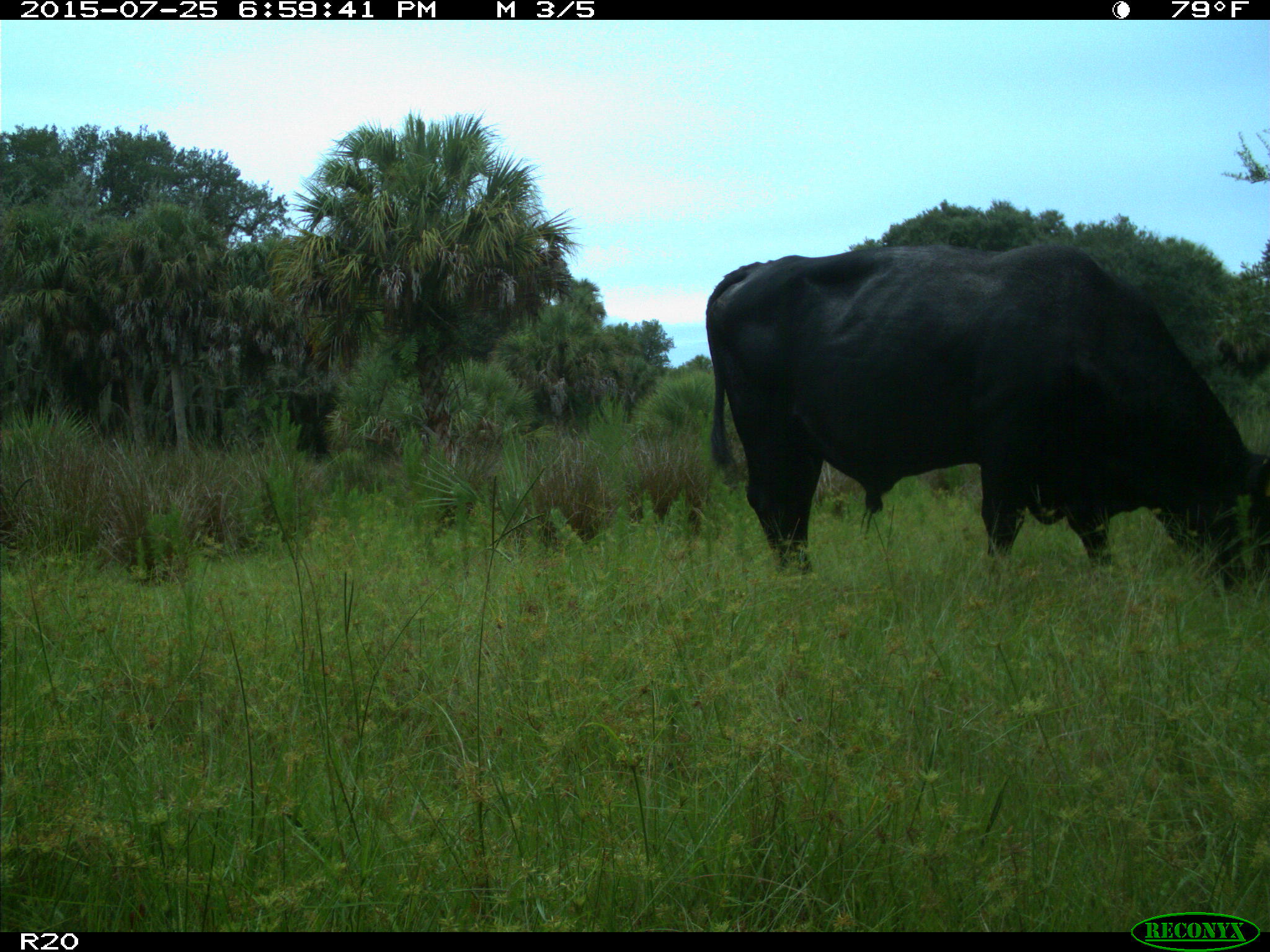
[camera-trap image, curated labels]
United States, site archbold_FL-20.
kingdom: Animalia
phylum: Chordata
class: Mammalia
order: Artiodactyla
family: Bovidae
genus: Bos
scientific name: Bos taurus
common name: domestic cow